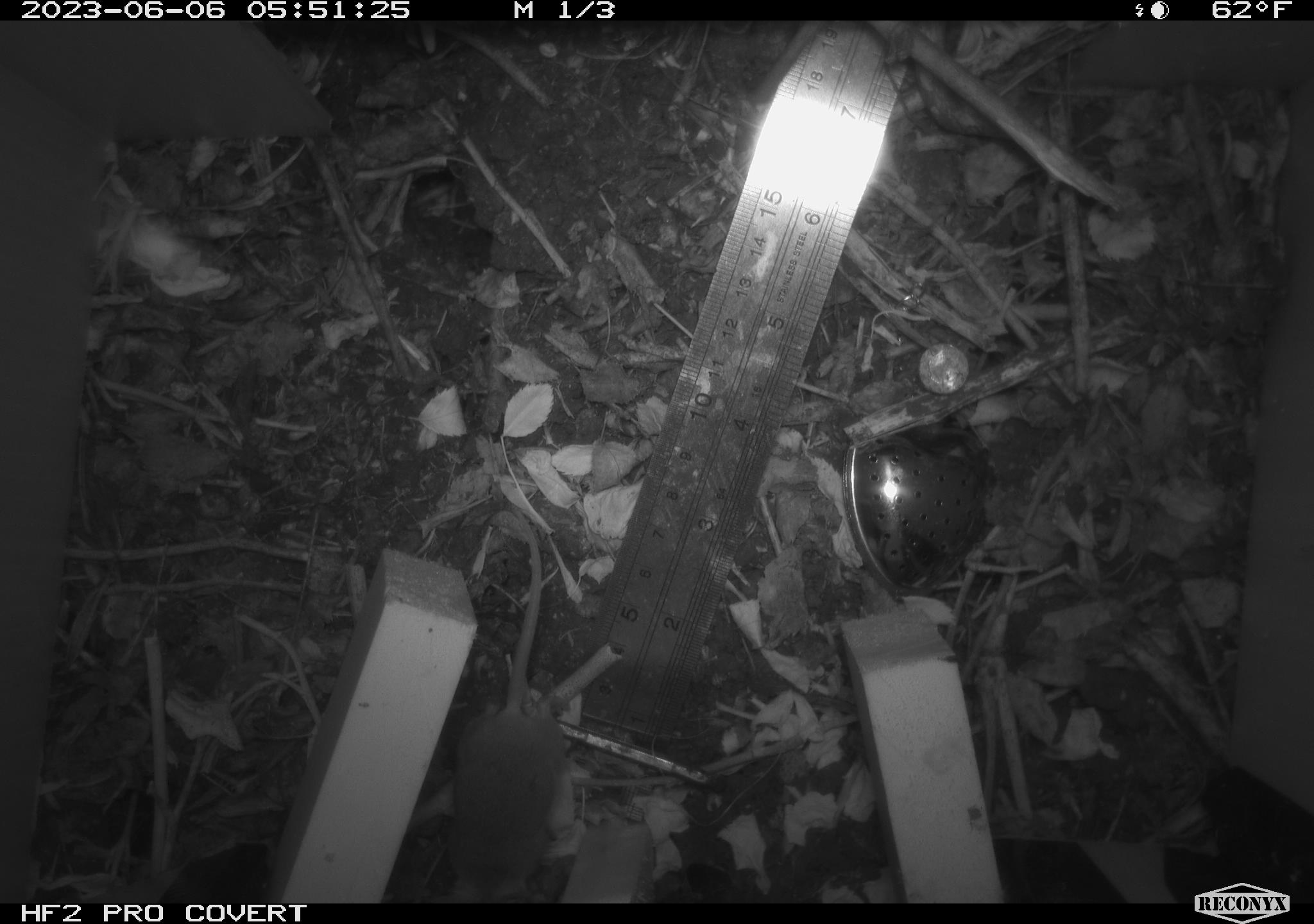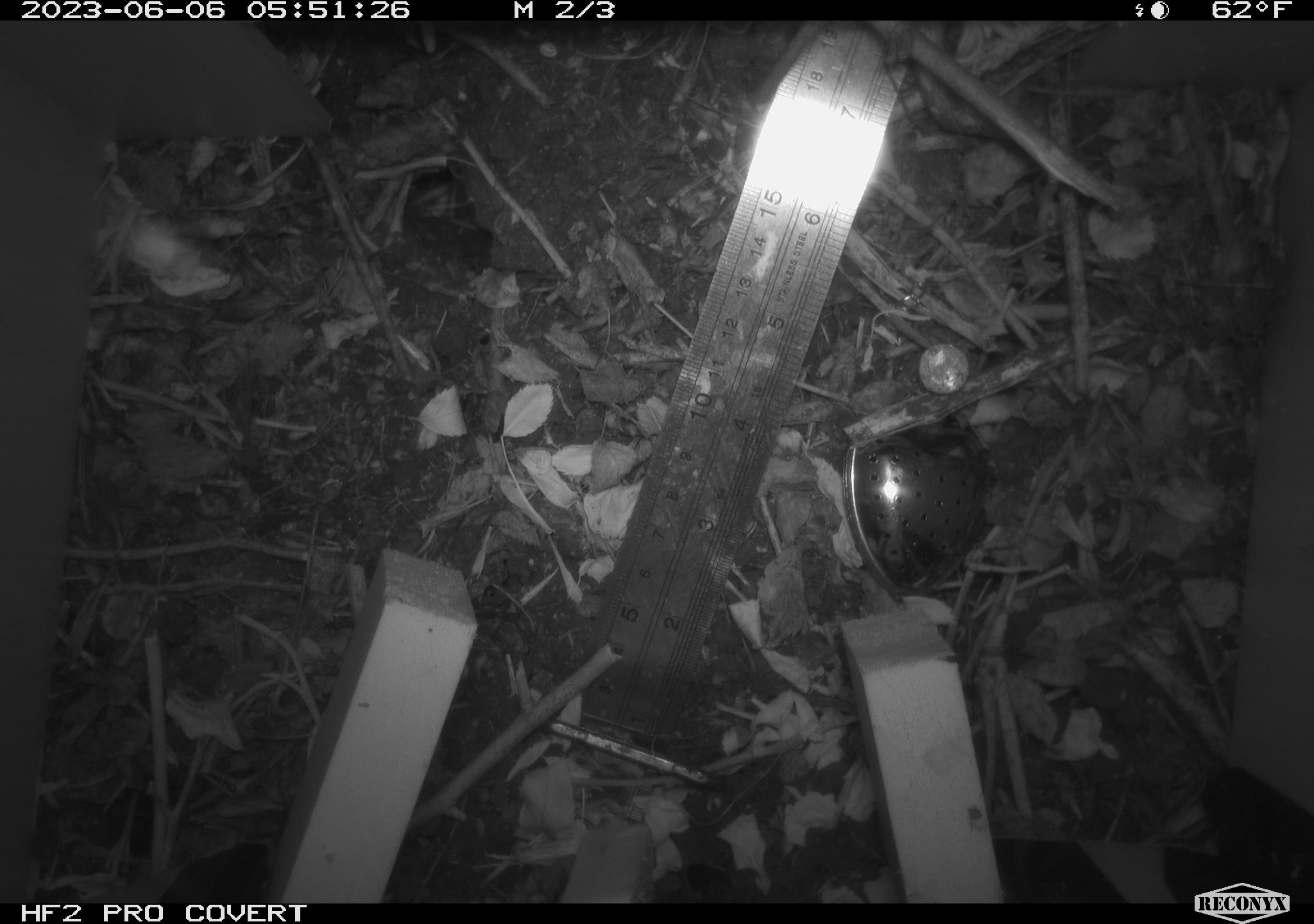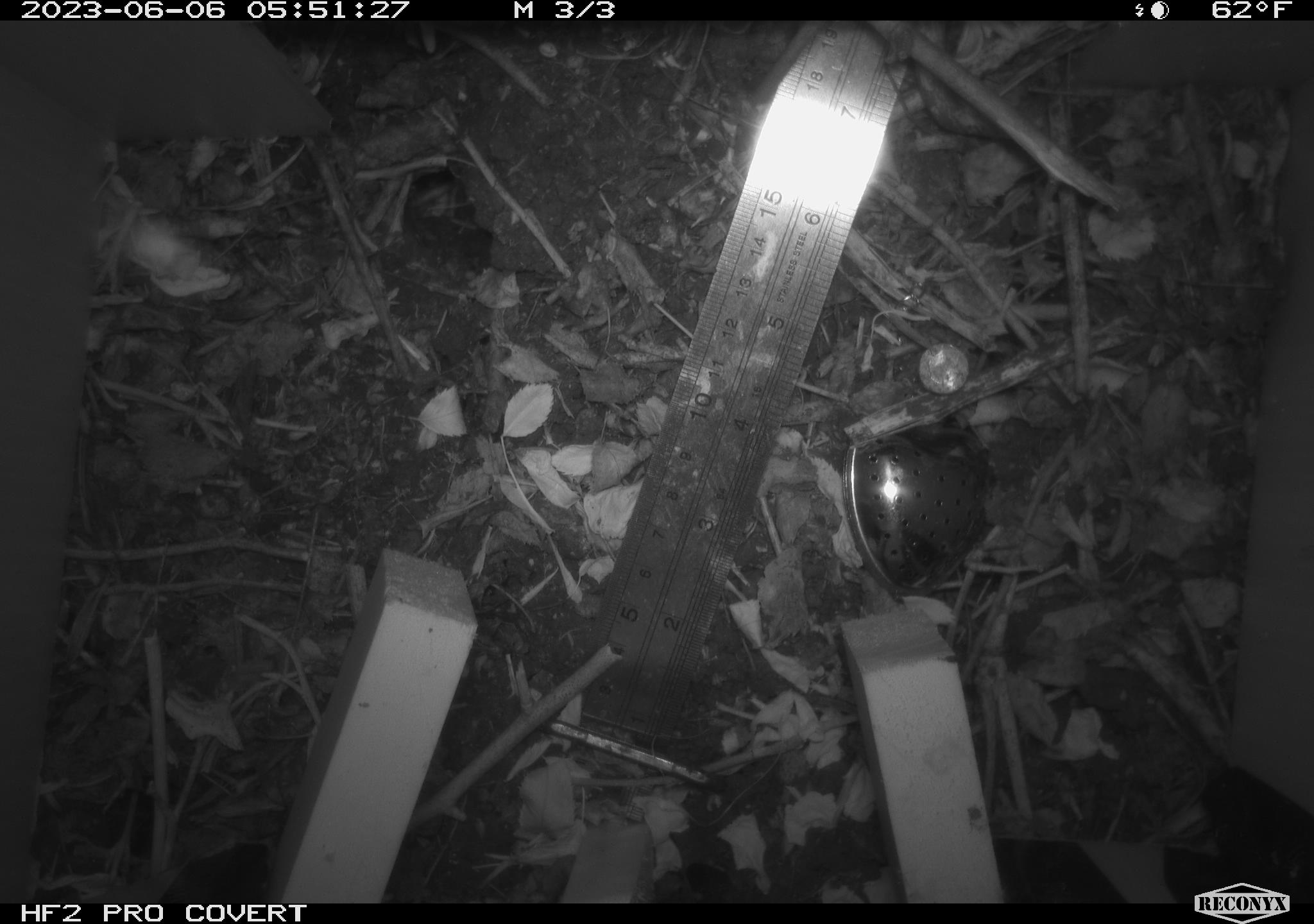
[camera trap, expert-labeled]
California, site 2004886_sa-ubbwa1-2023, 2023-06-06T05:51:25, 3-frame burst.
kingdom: Animalia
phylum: Chordata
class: Mammalia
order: Rodentia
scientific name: Rodentia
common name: rodent